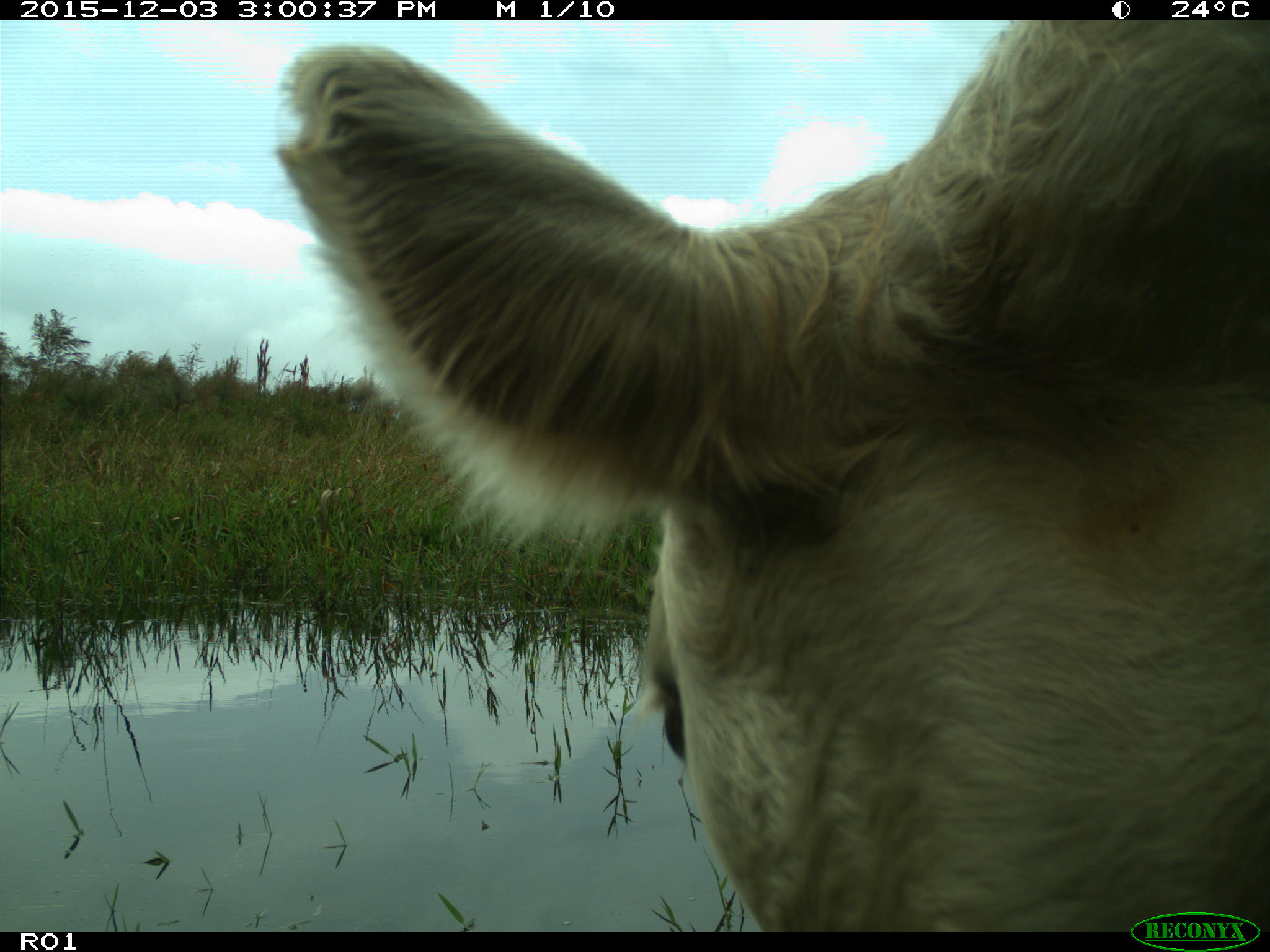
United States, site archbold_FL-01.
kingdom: Animalia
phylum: Chordata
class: Mammalia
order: Artiodactyla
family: Bovidae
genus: Bos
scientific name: Bos taurus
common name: domestic cow